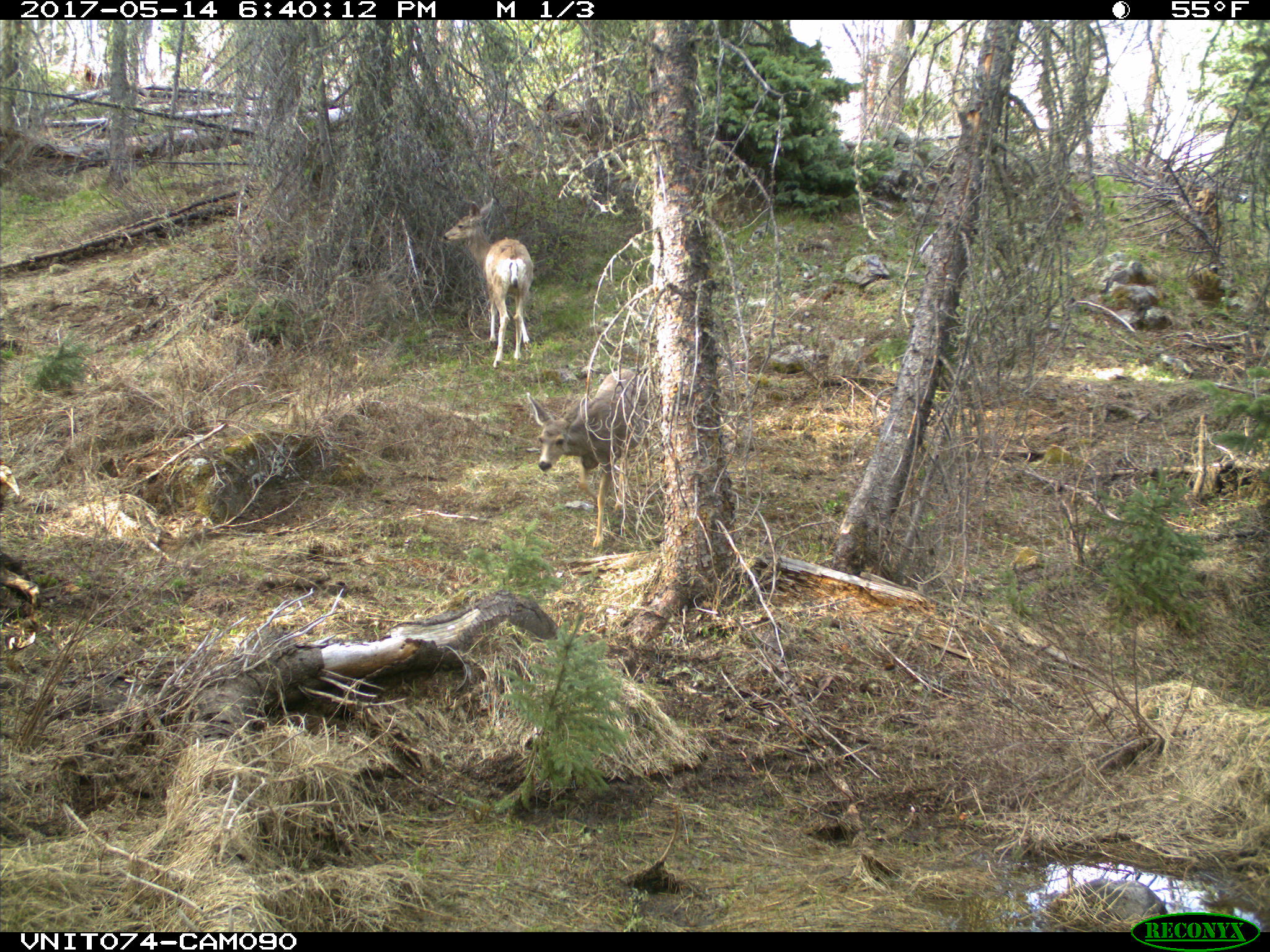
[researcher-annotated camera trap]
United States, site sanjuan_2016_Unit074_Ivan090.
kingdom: Animalia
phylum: Chordata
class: Mammalia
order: Artiodactyla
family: Cervidae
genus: Odocoileus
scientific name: Odocoileus hemionus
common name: mule deer